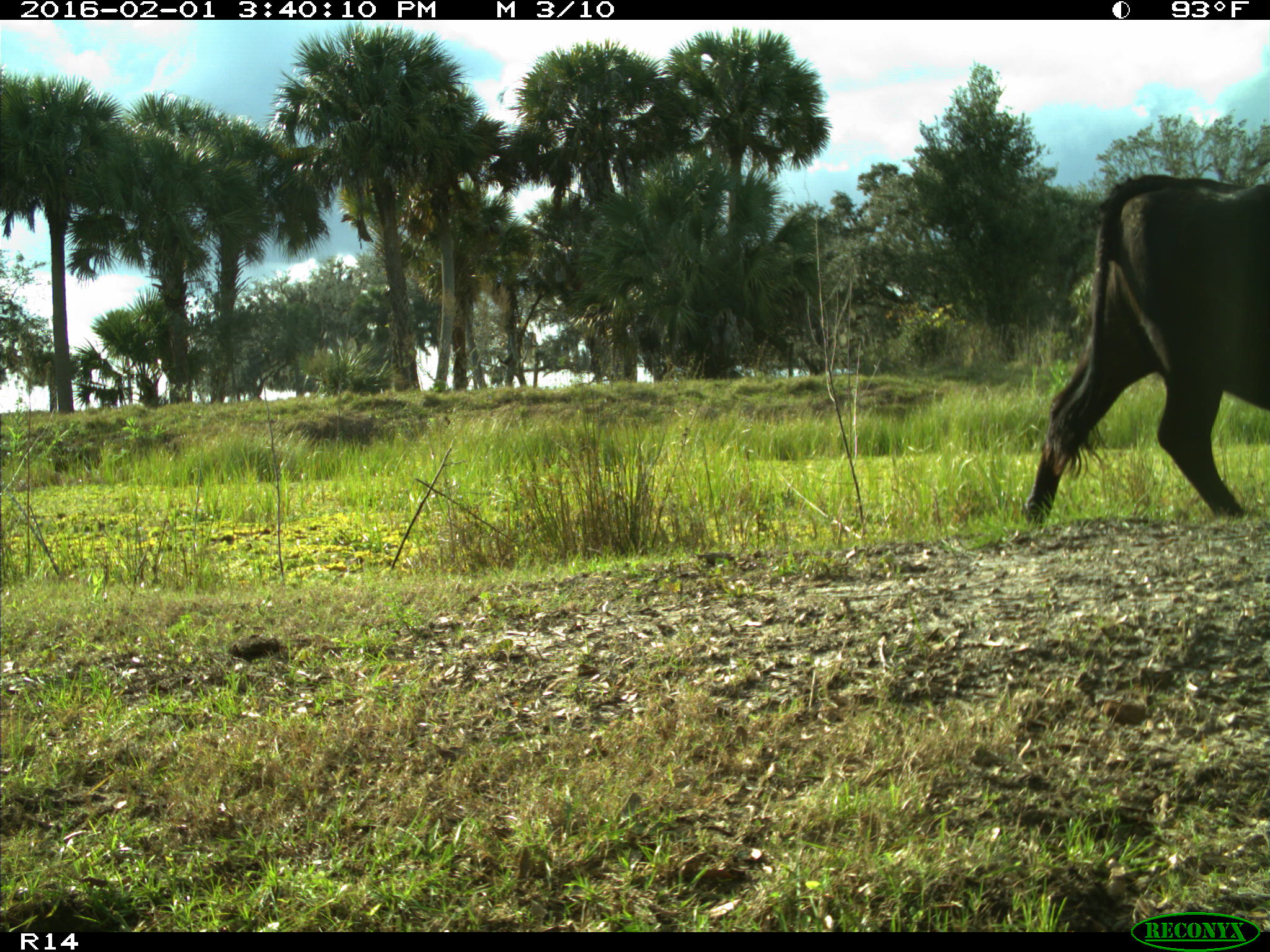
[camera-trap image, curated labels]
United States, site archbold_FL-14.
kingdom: Animalia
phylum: Chordata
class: Mammalia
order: Artiodactyla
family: Bovidae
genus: Bos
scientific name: Bos taurus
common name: domestic cow